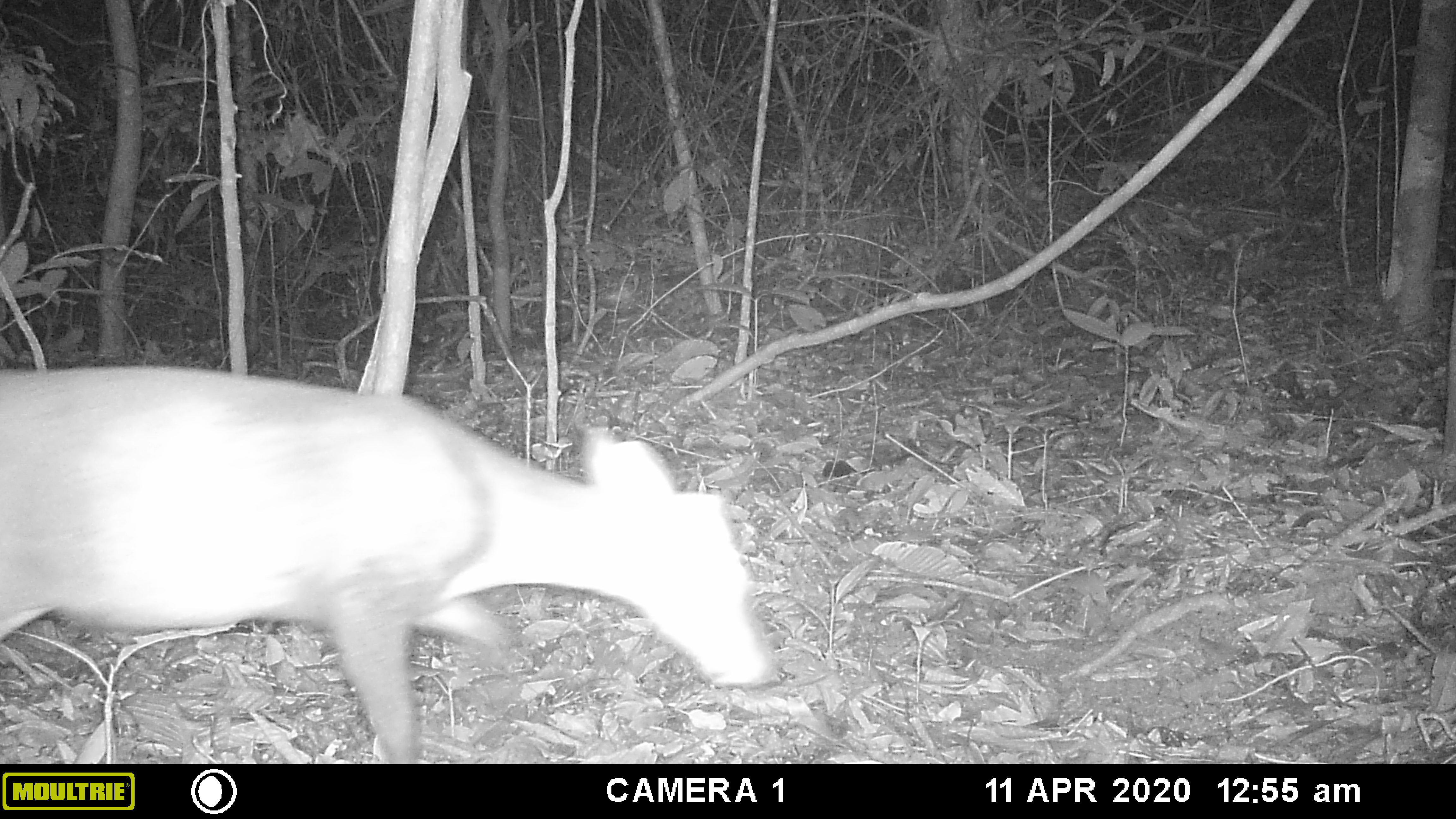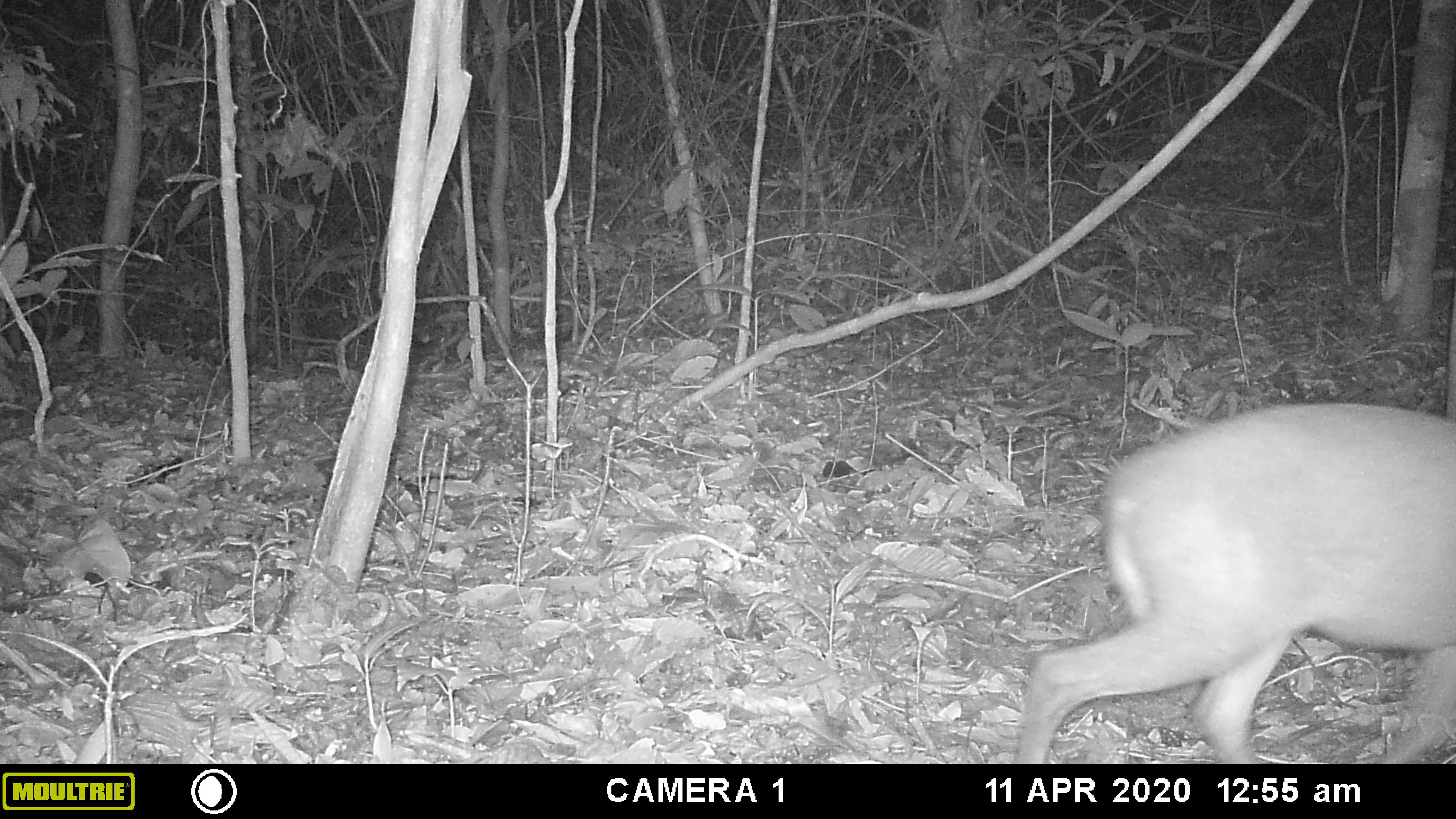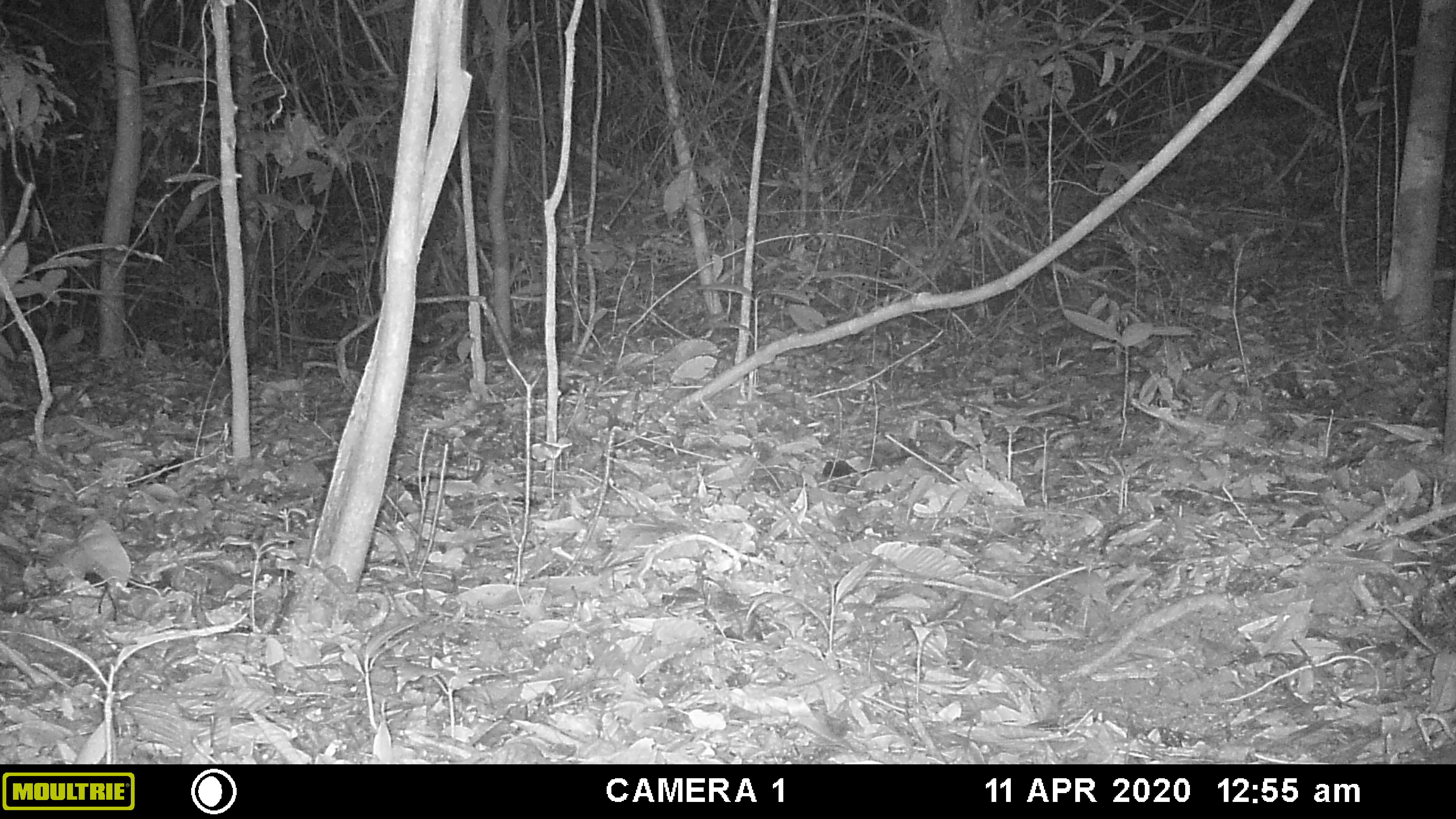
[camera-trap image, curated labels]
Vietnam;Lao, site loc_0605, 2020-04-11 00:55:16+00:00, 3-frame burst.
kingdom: Animalia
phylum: Chordata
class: Mammalia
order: Artiodactyla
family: Cervidae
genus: Muntiacus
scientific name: Muntiacus rooseveltorum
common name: roosevelt's muntjac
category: roosevelts muntjac group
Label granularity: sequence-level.